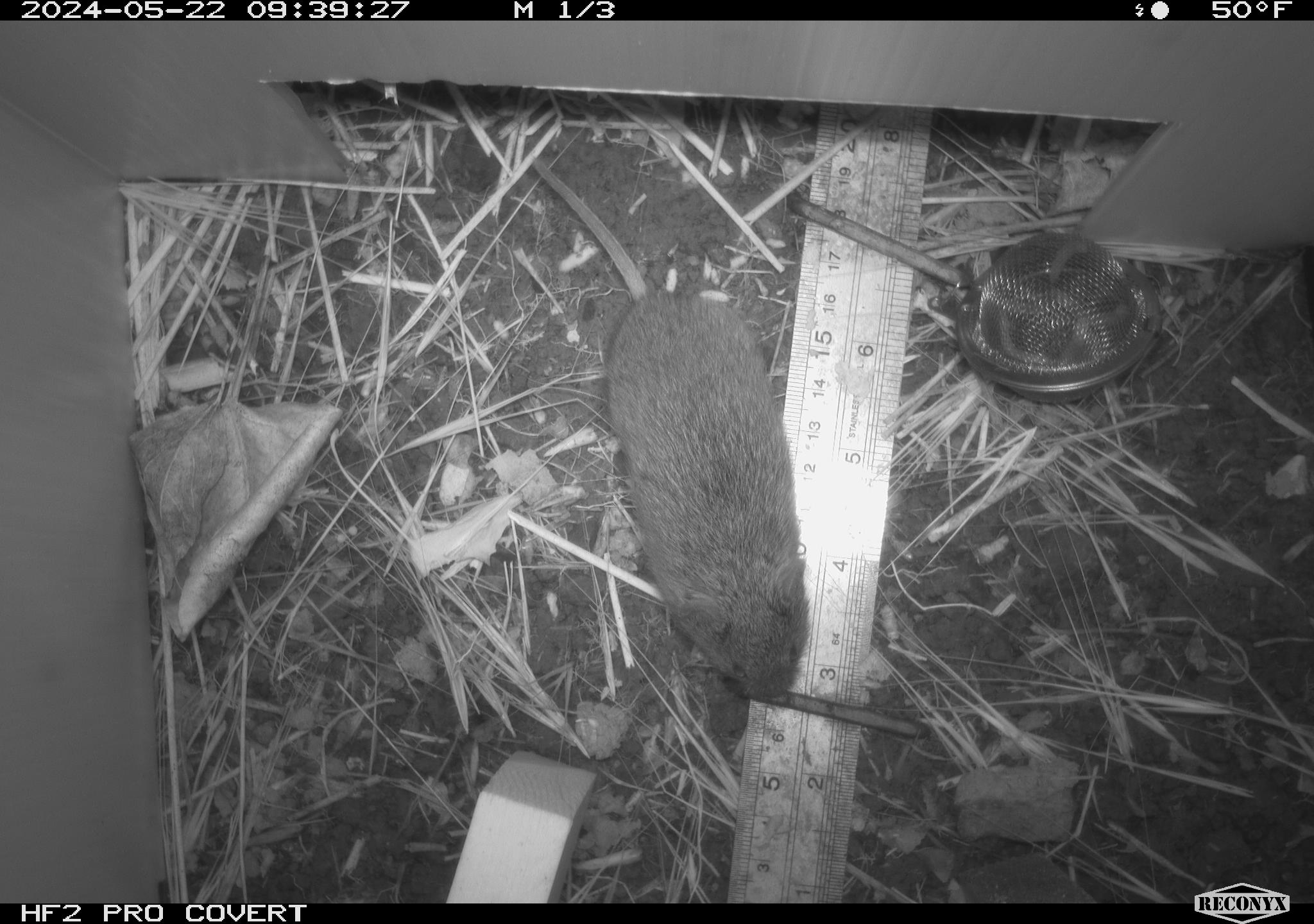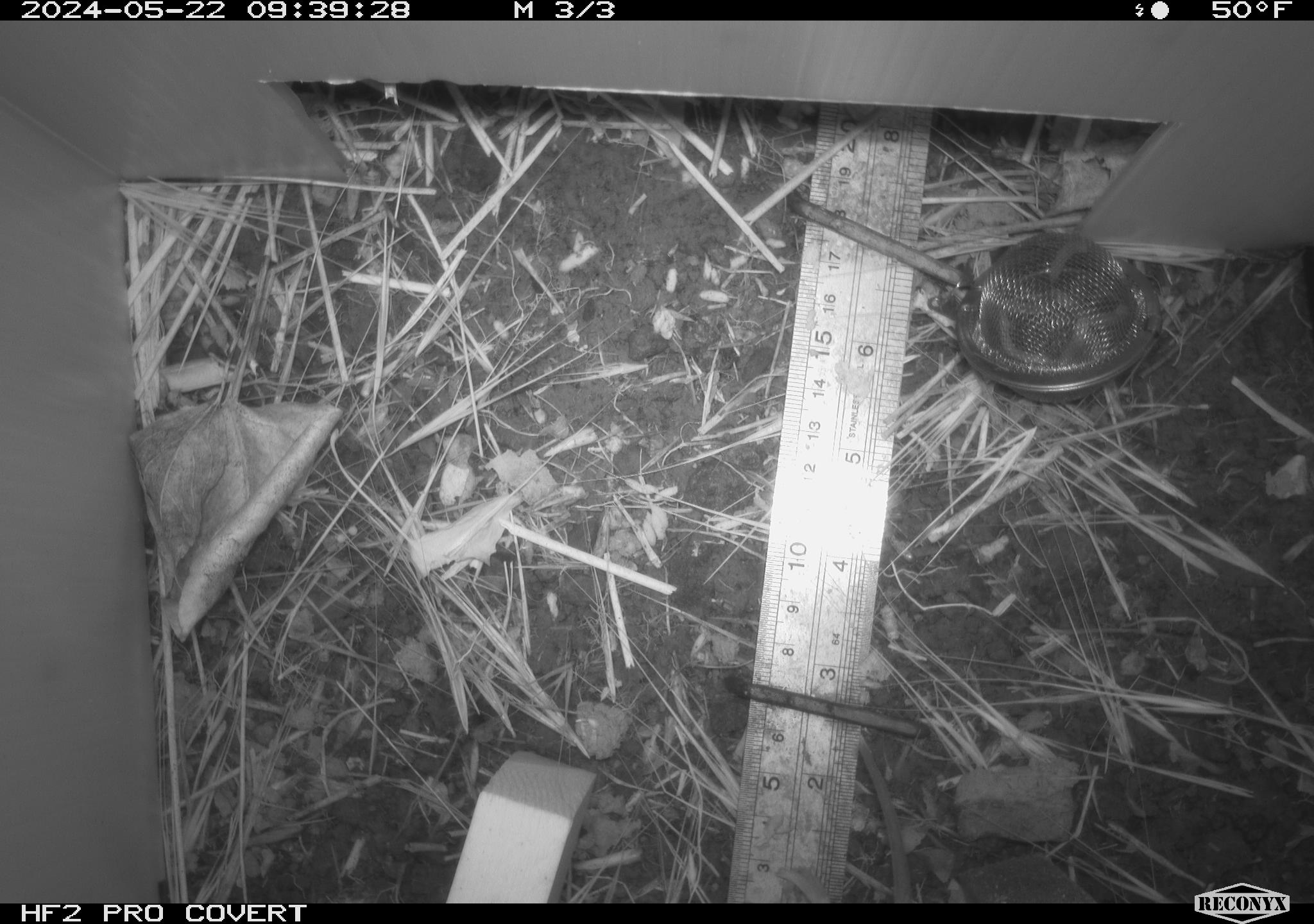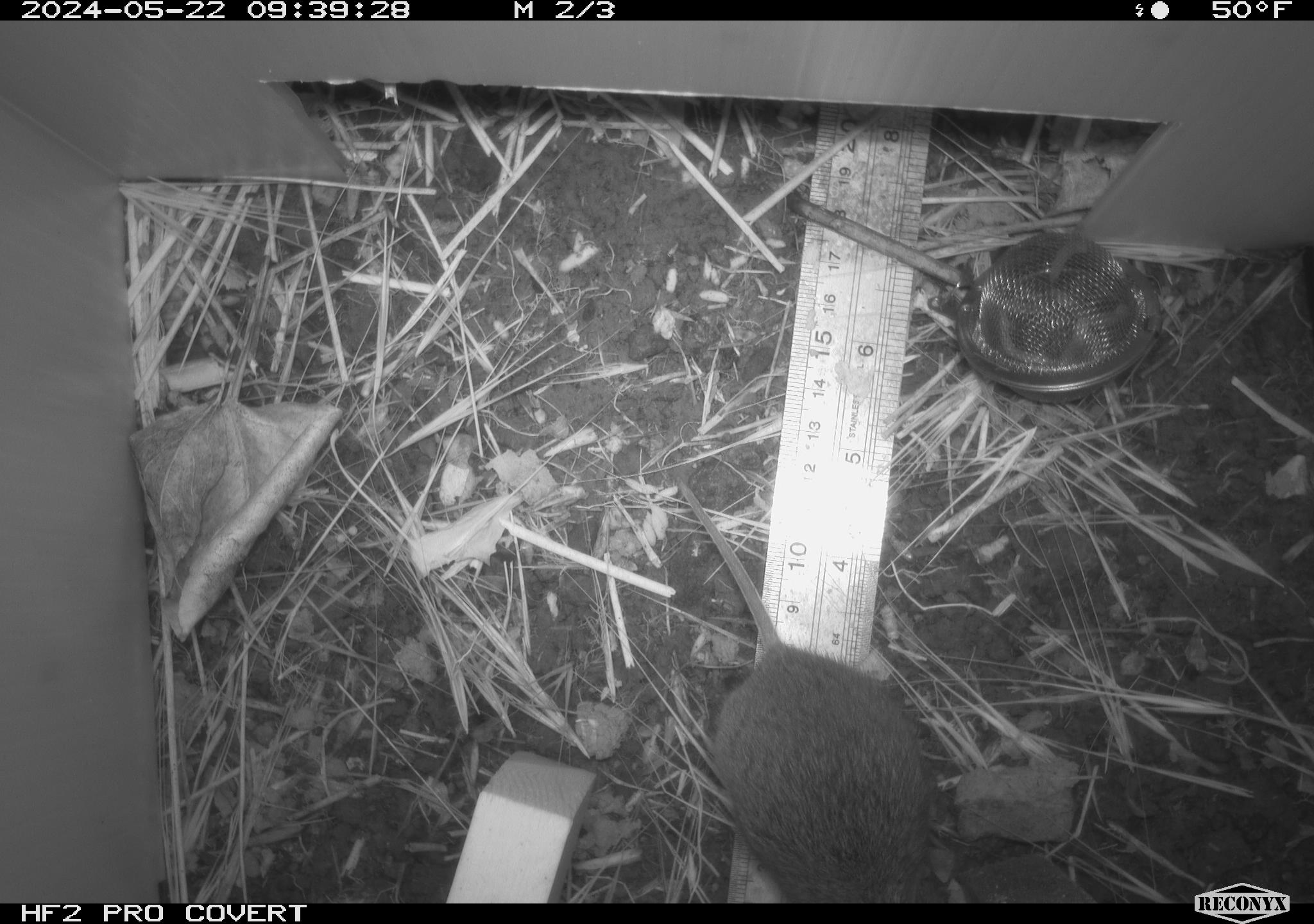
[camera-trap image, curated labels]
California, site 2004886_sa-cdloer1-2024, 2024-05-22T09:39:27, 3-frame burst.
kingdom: Animalia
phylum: Chordata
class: Mammalia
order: Rodentia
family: Cricetidae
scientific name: Arvicolinae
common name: voles, lemmings, and muskrats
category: arvicolinae subfamily